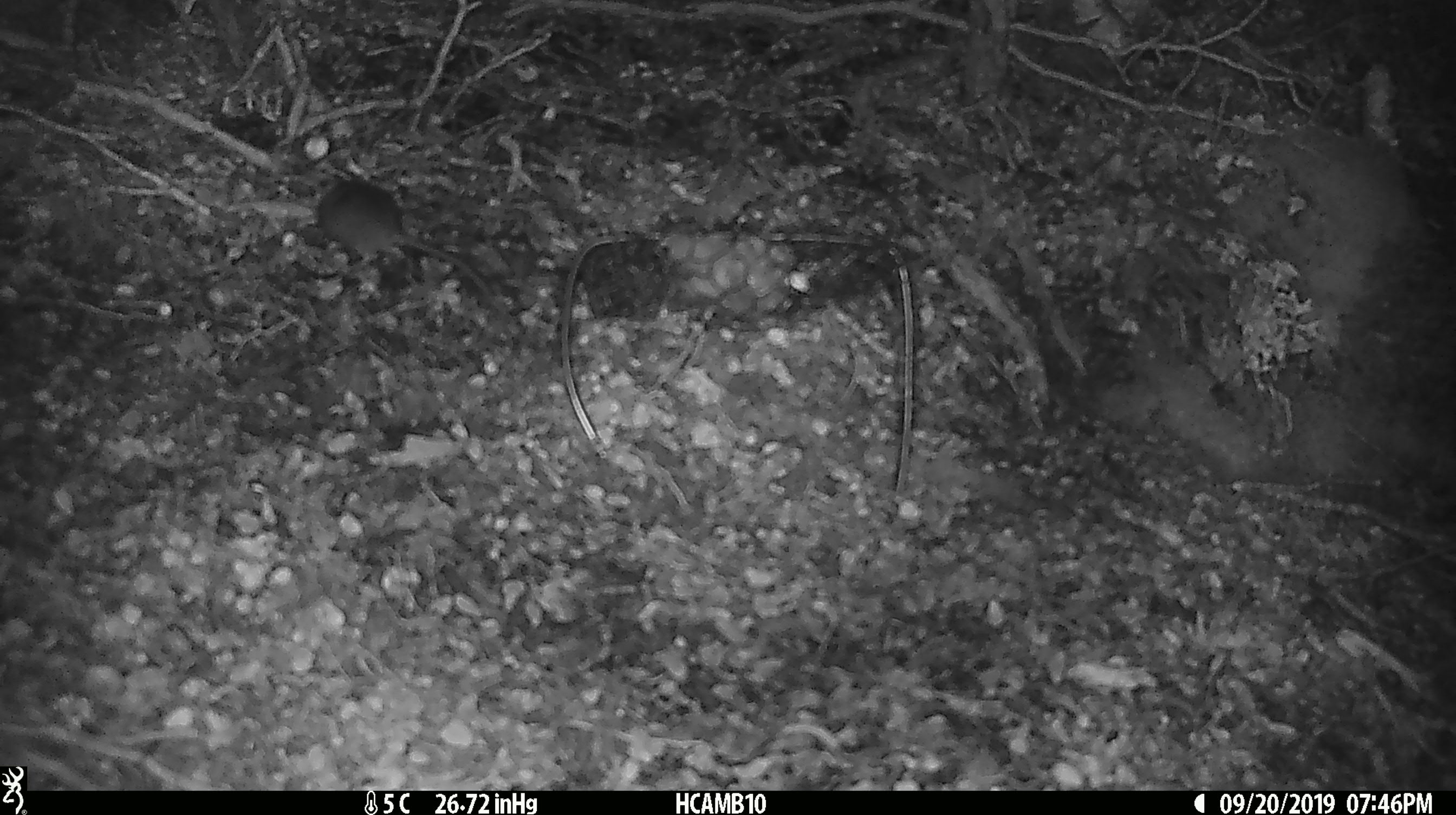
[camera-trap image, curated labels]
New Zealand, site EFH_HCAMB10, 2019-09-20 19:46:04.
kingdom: Animalia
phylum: Chordata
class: Mammalia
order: Rodentia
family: Muridae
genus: Mus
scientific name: Mus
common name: mouse